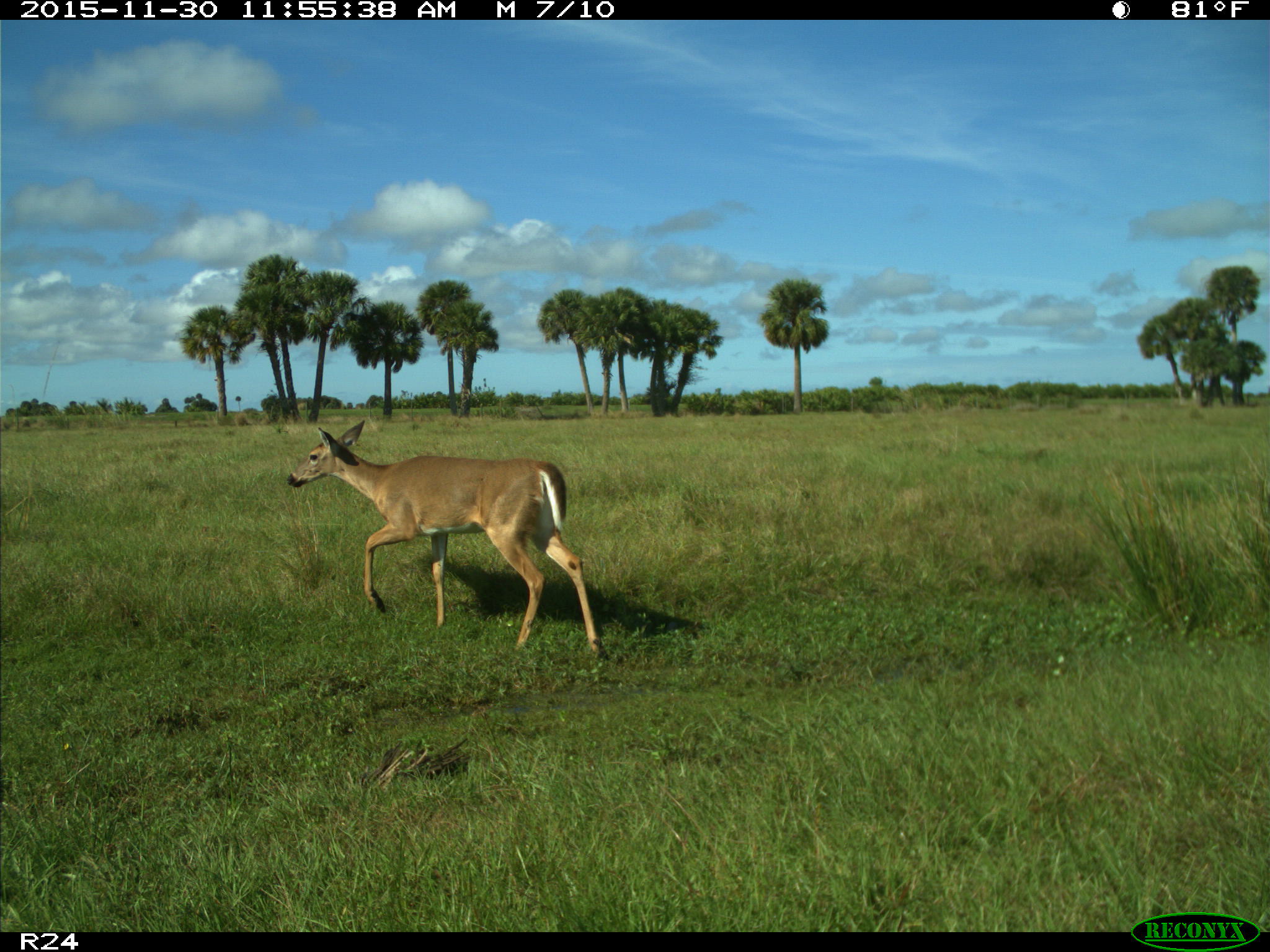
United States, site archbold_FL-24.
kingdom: Animalia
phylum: Chordata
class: Mammalia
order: Artiodactyla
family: Cervidae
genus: Odocoileus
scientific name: Odocoileus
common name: deer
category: unidentified deer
Unidentified deer (deer) (Odocoileus).